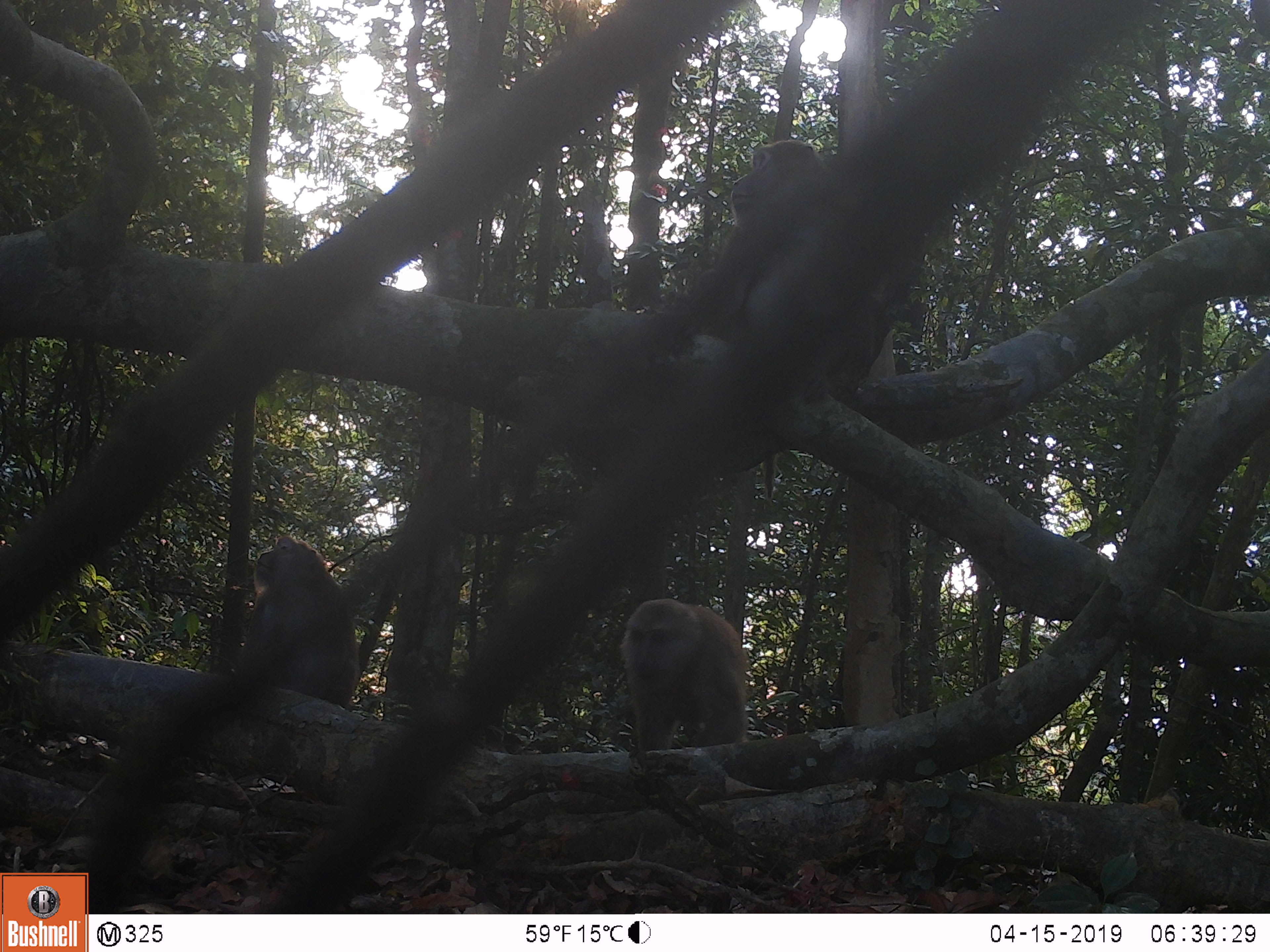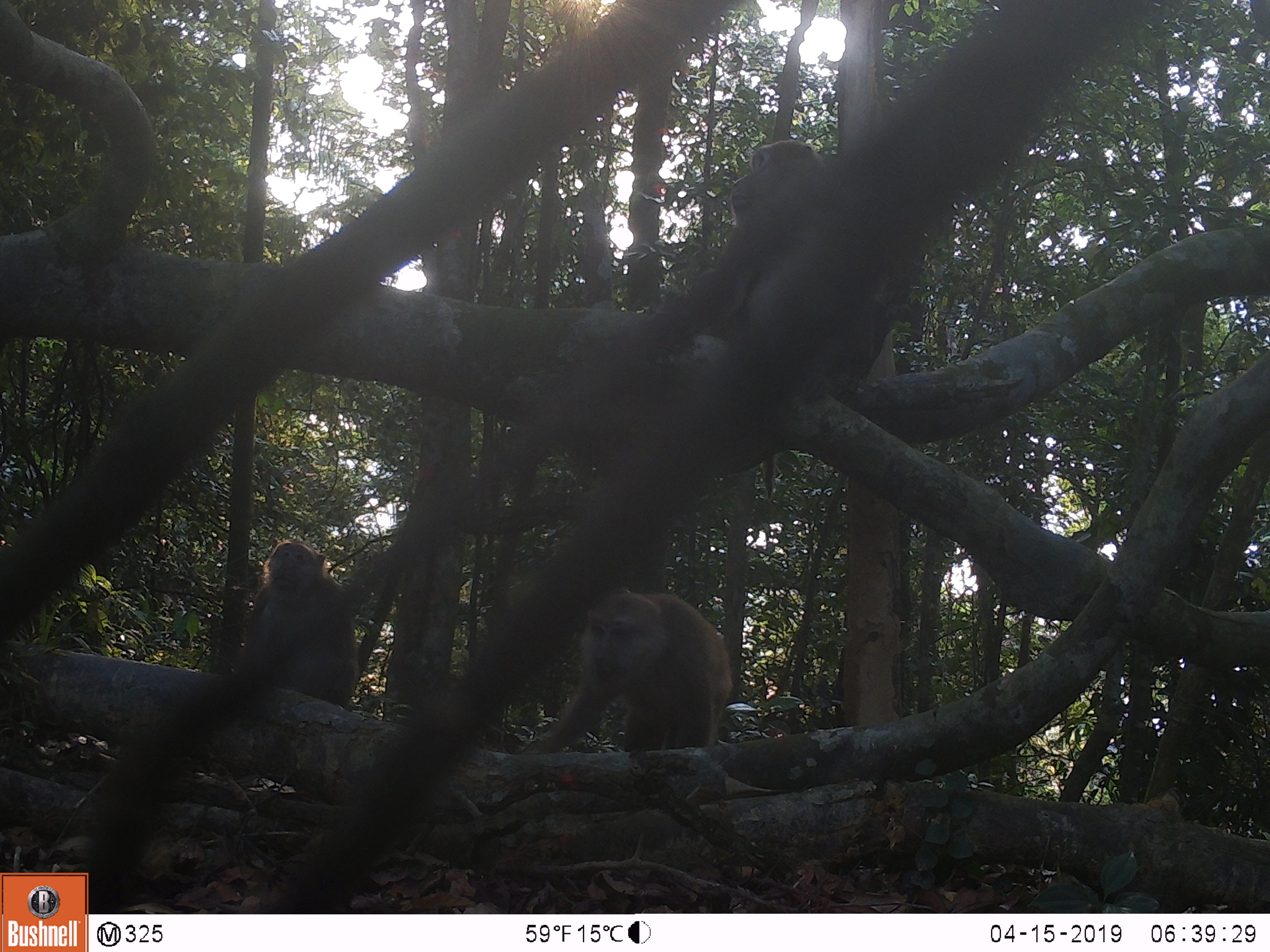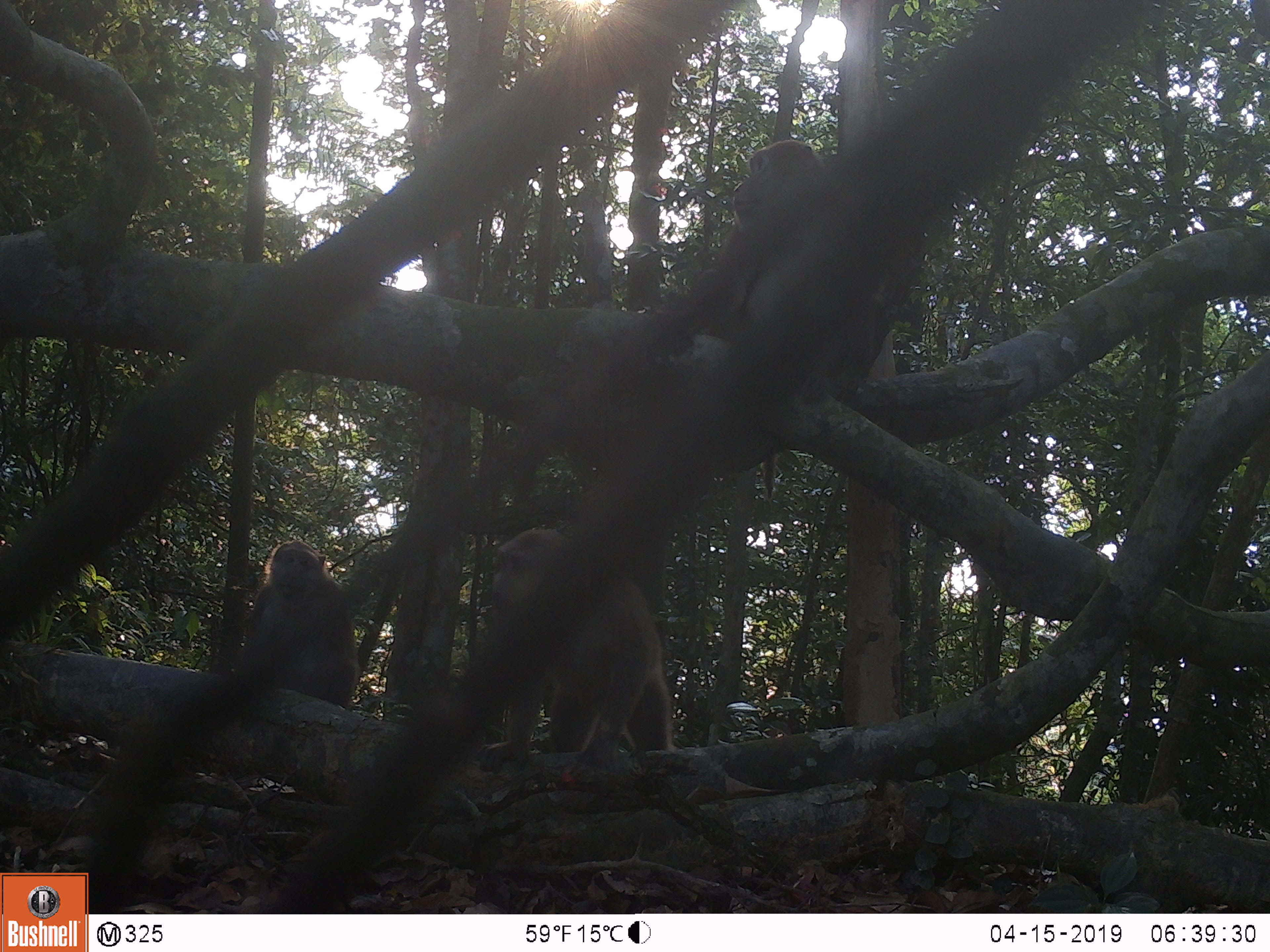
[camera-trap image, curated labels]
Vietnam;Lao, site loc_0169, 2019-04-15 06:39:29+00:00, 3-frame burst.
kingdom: Animalia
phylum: Chordata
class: Mammalia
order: Primates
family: Cercopithecidae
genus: Macaca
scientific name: Macaca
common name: macaques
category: assam or rhesus macaque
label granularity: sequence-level